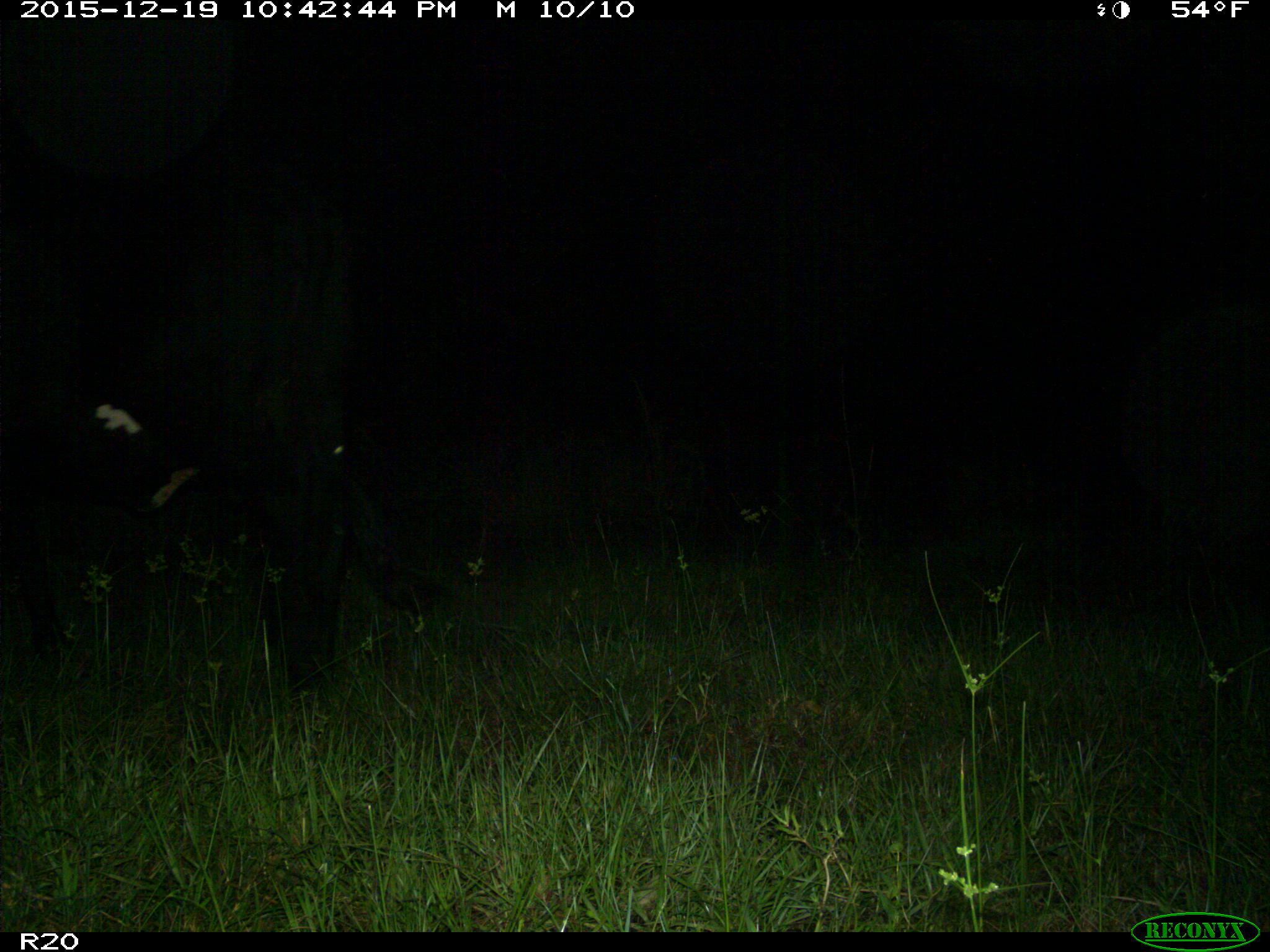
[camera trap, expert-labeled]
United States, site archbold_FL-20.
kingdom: Animalia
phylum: Chordata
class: Mammalia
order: Artiodactyla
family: Bovidae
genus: Bos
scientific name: Bos taurus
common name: domestic cow